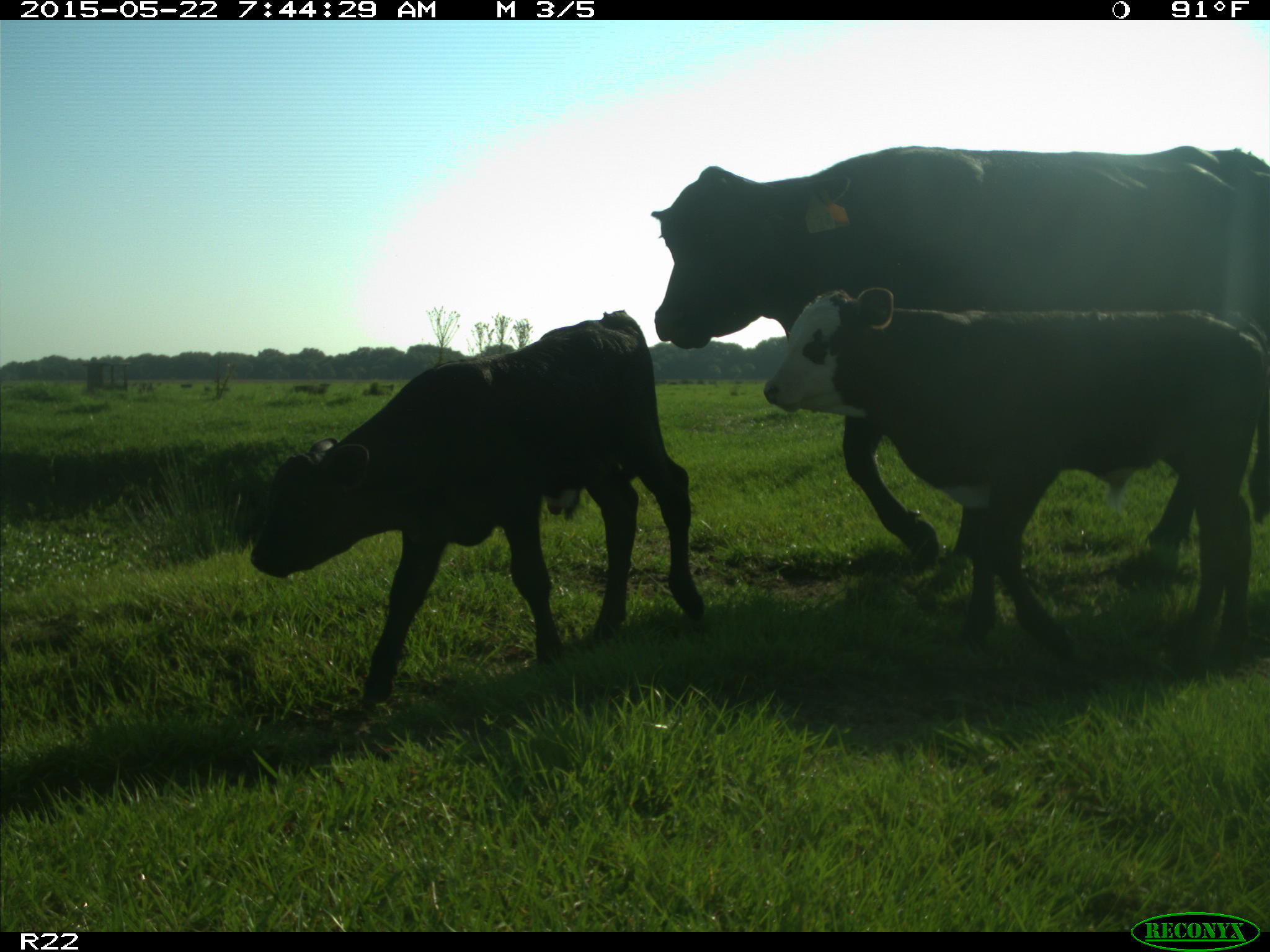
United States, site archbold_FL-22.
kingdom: Animalia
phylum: Chordata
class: Mammalia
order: Artiodactyla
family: Bovidae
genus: Bos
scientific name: Bos taurus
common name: domestic cow